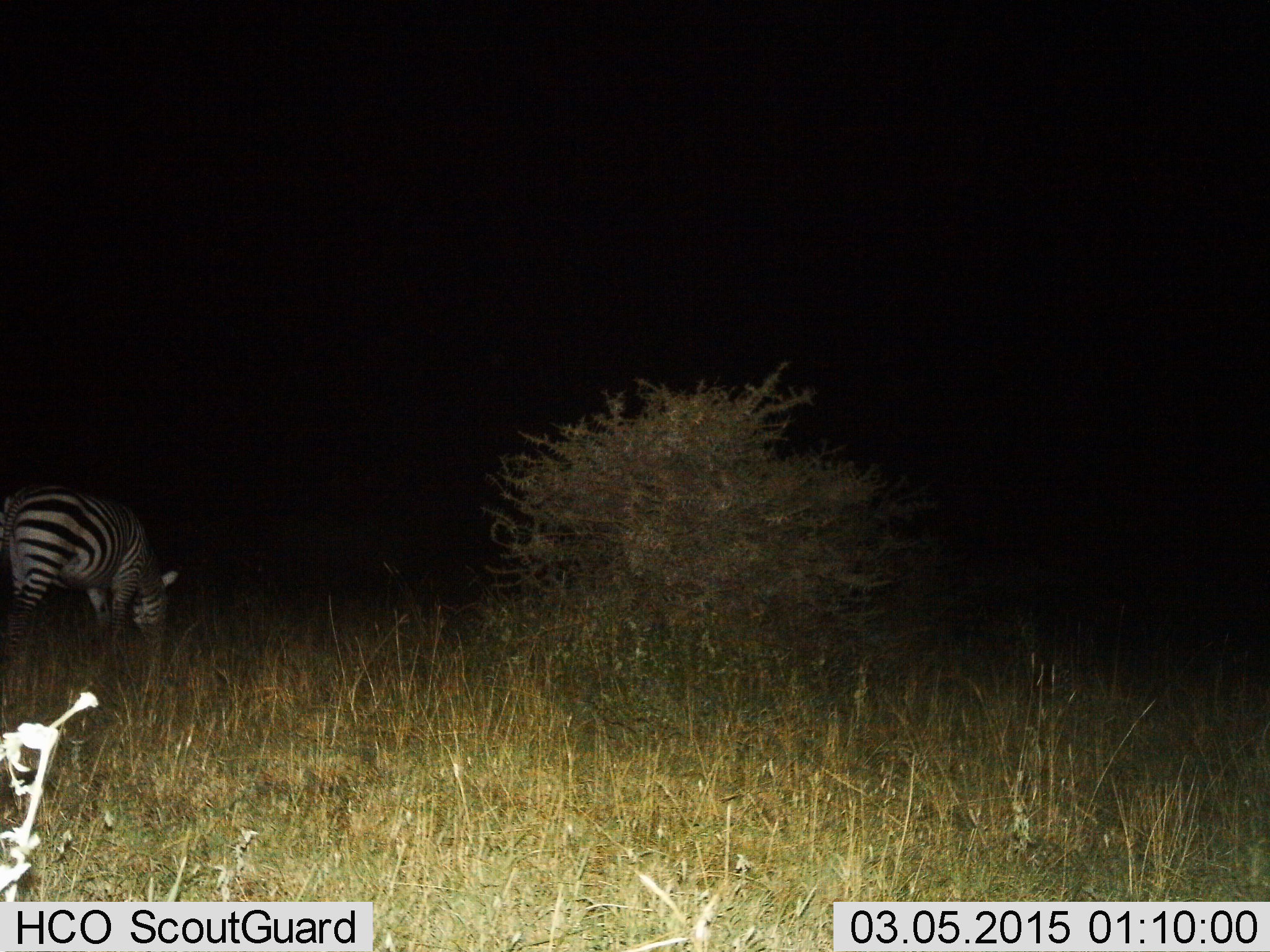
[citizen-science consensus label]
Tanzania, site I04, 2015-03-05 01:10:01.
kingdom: Animalia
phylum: Chordata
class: Mammalia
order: Perissodactyla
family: Equidae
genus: Equus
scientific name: Equus quagga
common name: plains zebra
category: zebra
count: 1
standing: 40%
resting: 0%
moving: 0%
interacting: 0%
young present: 0%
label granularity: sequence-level